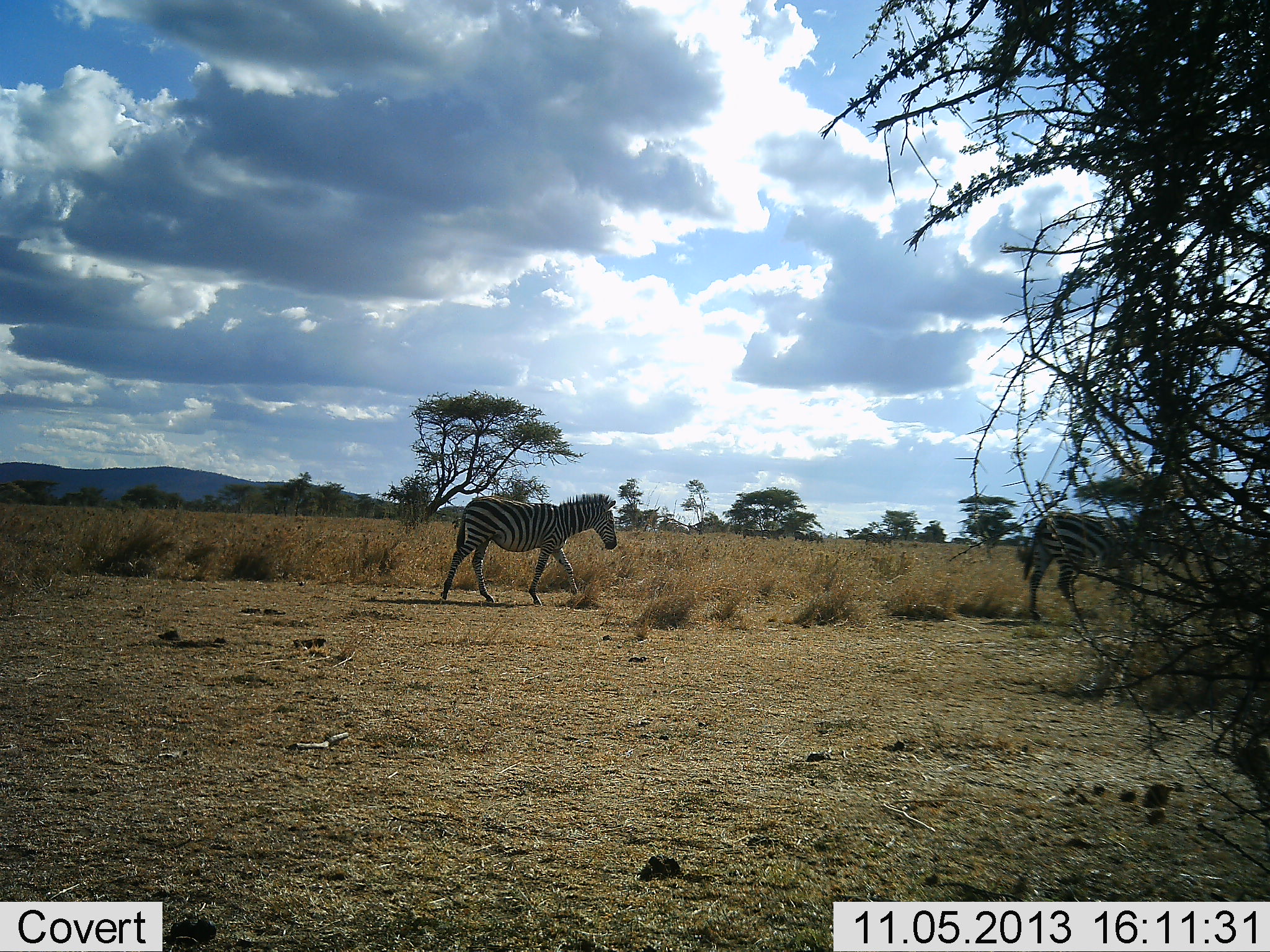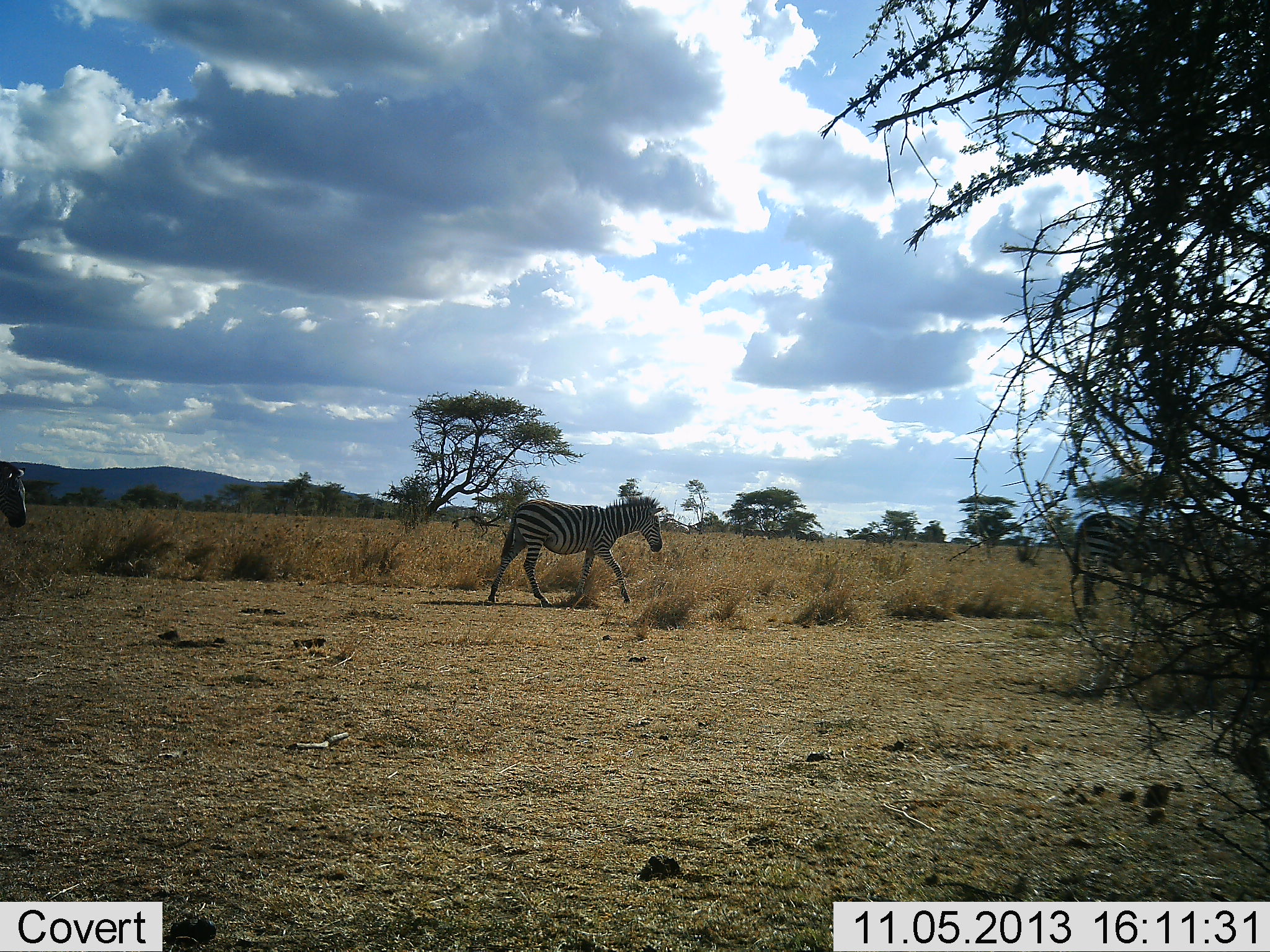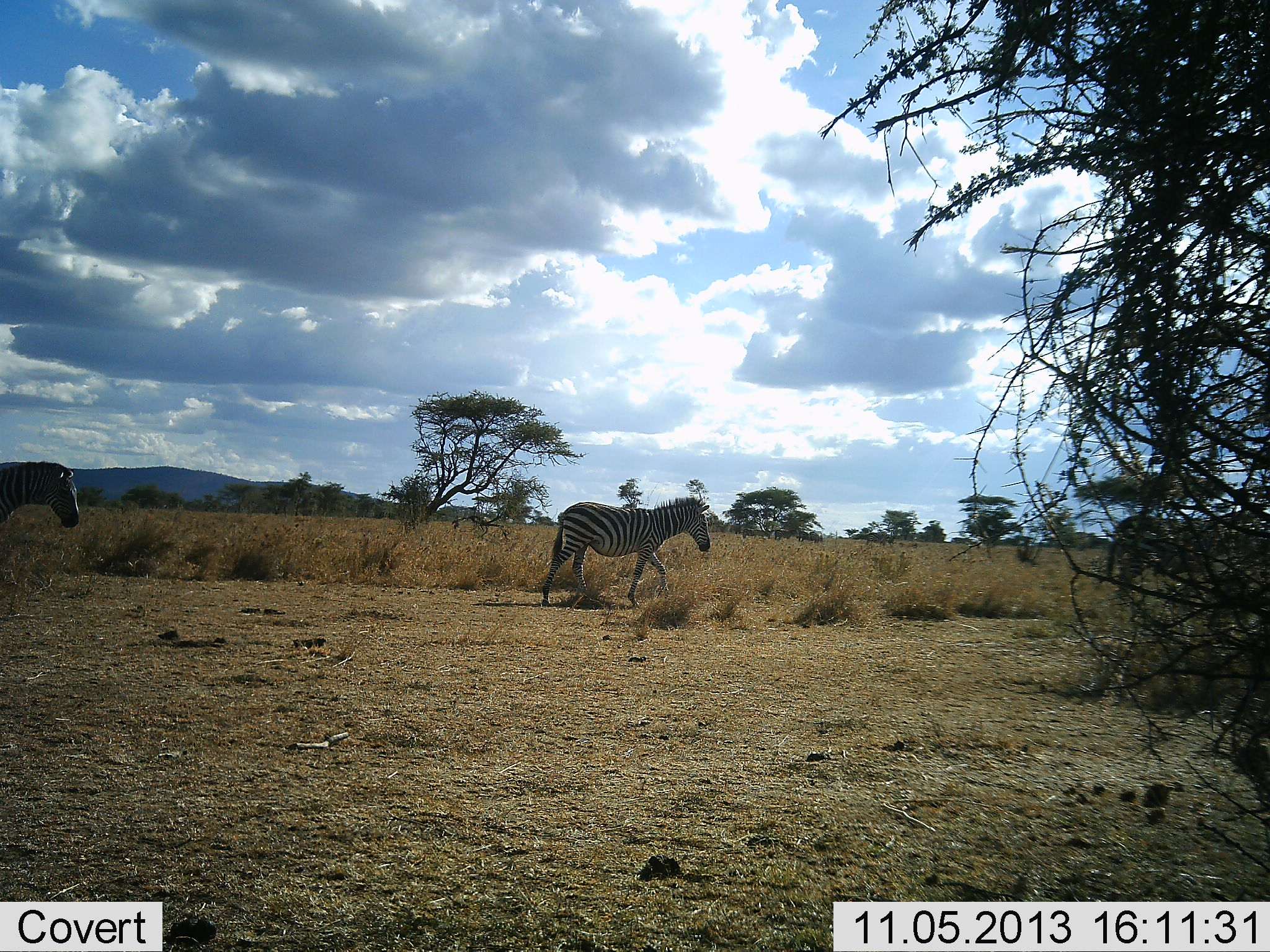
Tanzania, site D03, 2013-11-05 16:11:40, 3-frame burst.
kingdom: Animalia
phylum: Chordata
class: Mammalia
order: Perissodactyla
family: Equidae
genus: Equus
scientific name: Equus quagga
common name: plains zebra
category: zebra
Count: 3.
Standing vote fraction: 0%.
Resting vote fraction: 0%.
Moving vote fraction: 100%.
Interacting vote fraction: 0%.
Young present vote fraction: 0%.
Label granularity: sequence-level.